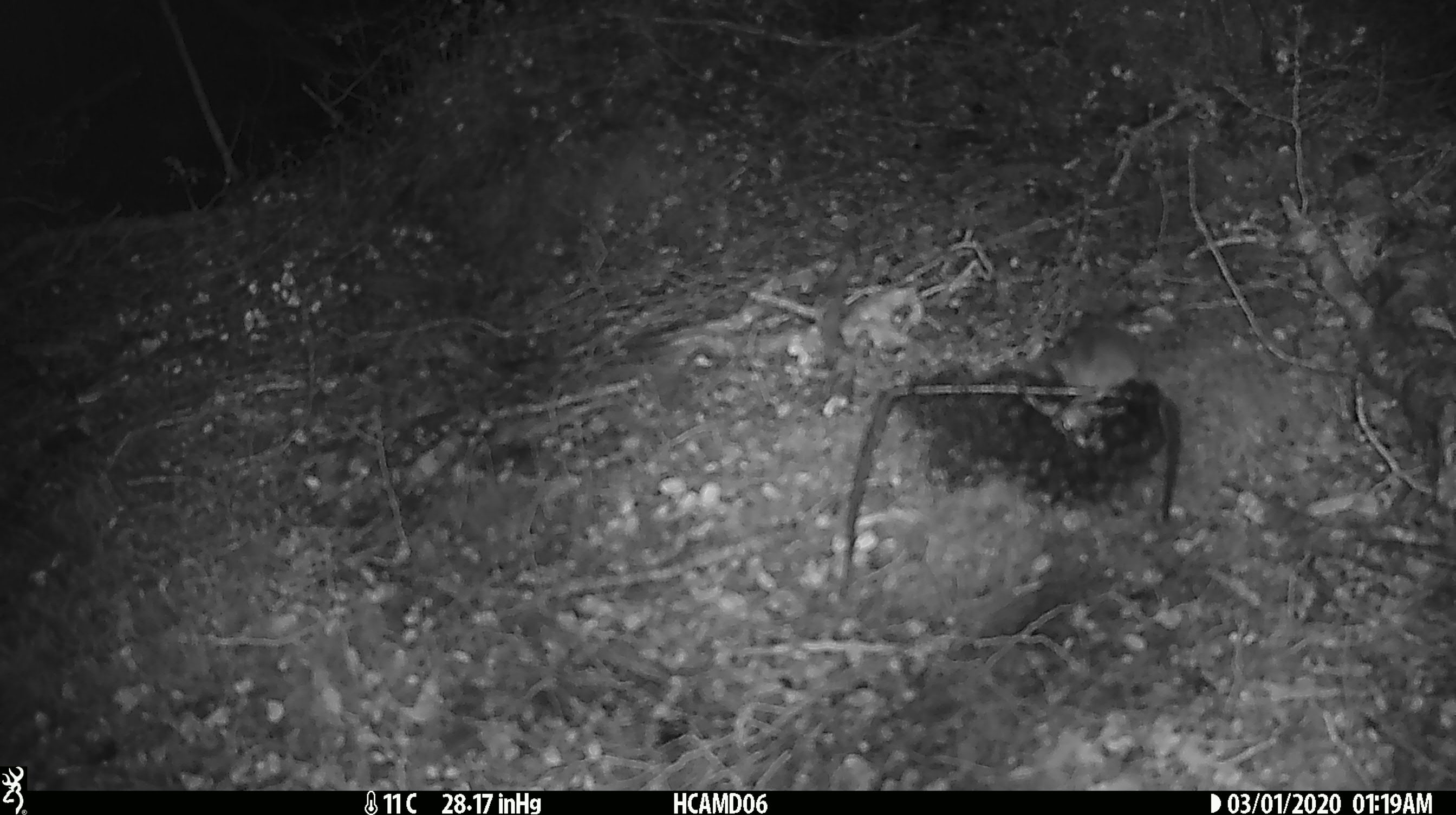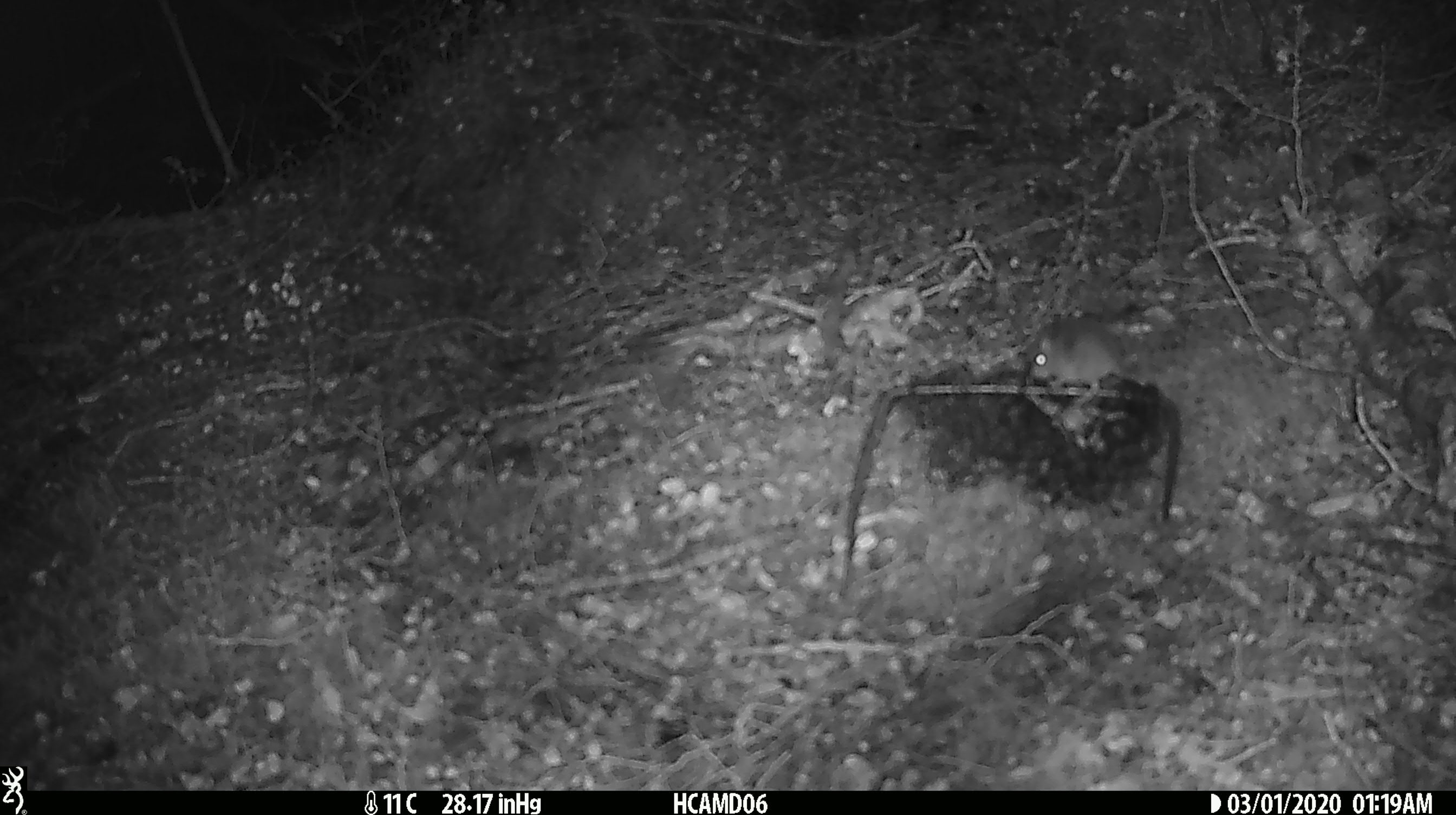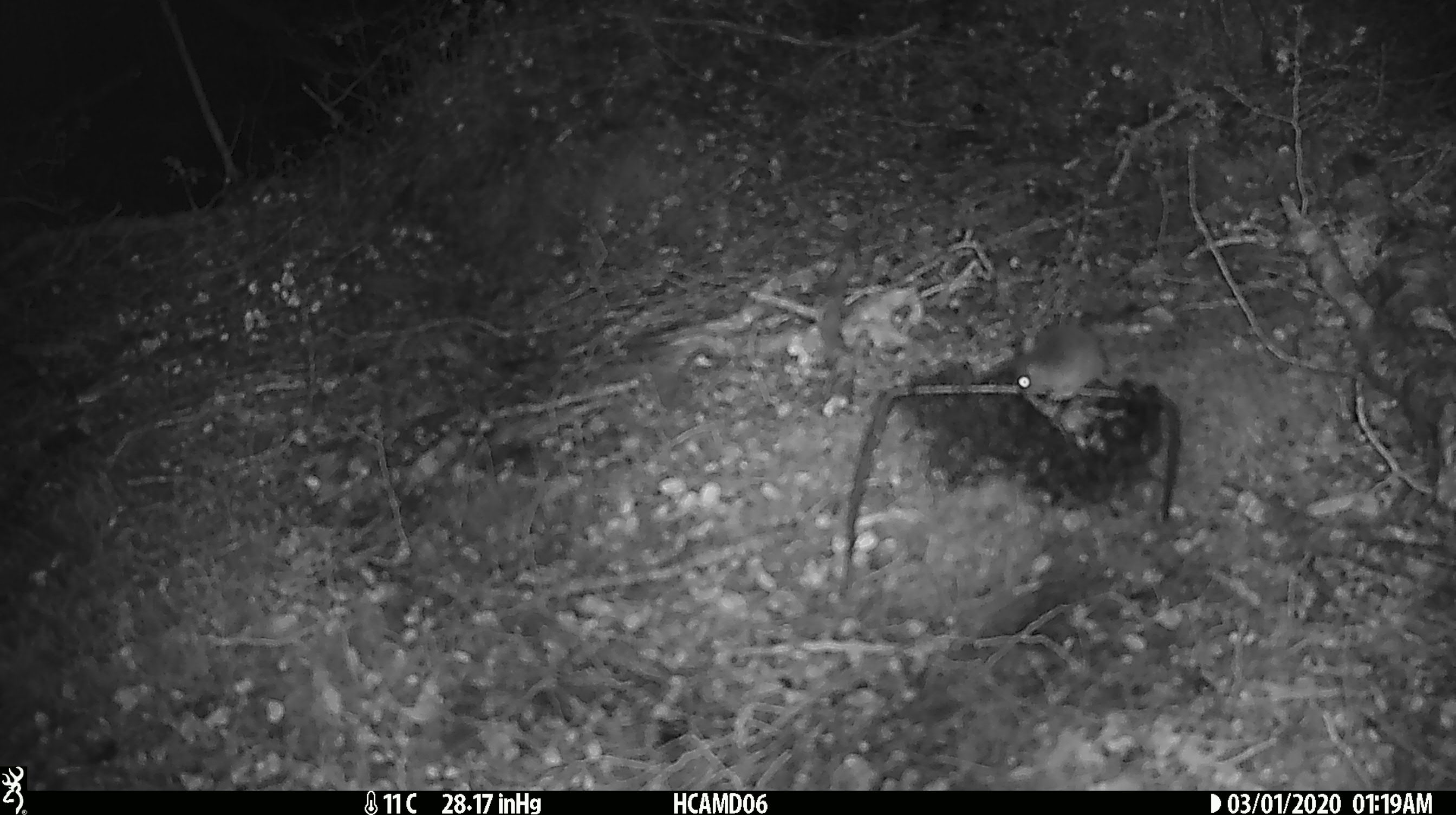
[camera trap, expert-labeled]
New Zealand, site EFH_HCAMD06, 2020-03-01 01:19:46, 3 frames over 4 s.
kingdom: Animalia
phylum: Chordata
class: Mammalia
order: Rodentia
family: Muridae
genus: Mus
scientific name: Mus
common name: mouse